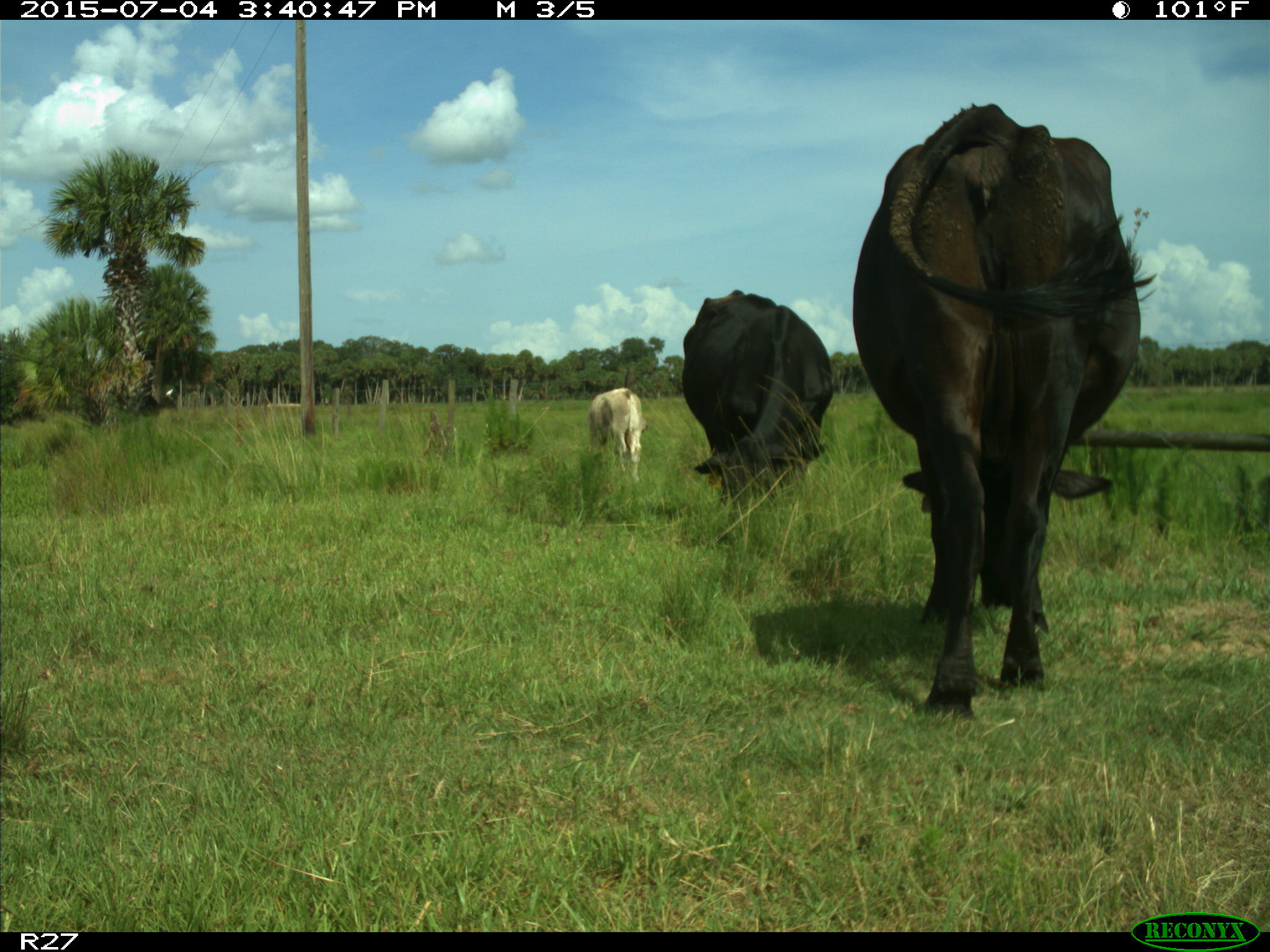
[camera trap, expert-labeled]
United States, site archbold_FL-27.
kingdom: Animalia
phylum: Chordata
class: Mammalia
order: Artiodactyla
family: Bovidae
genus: Bos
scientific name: Bos taurus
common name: domestic cow